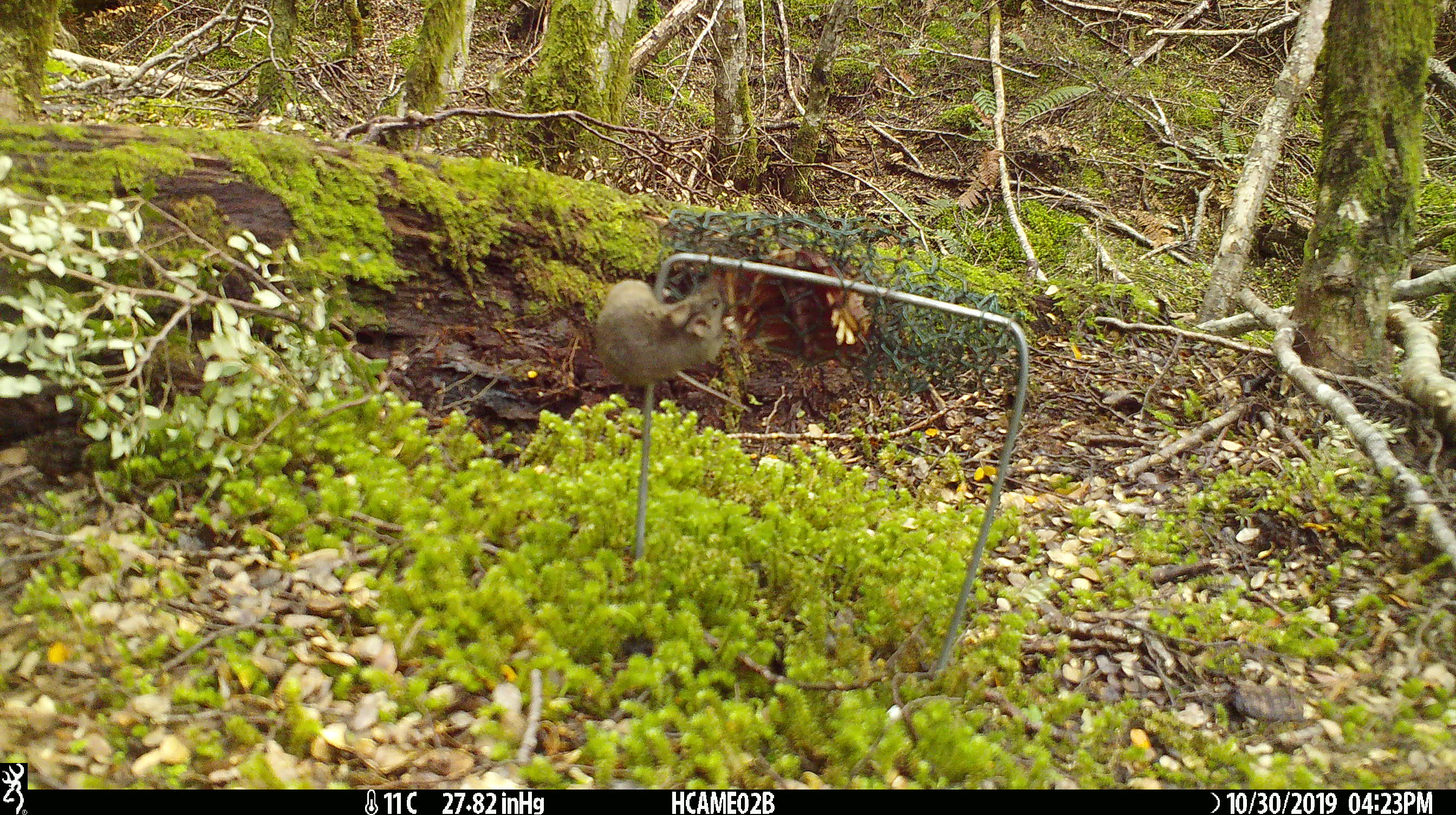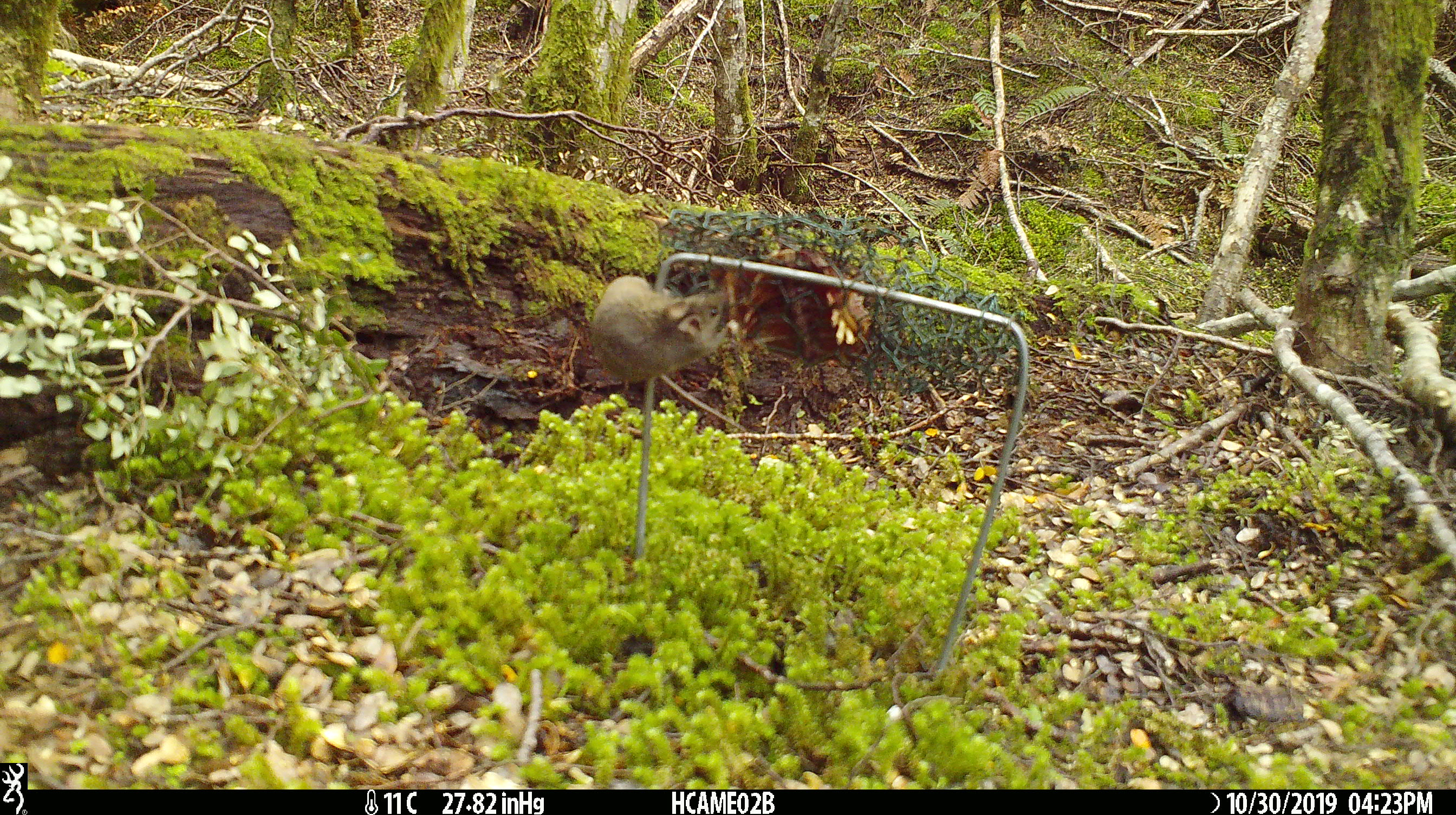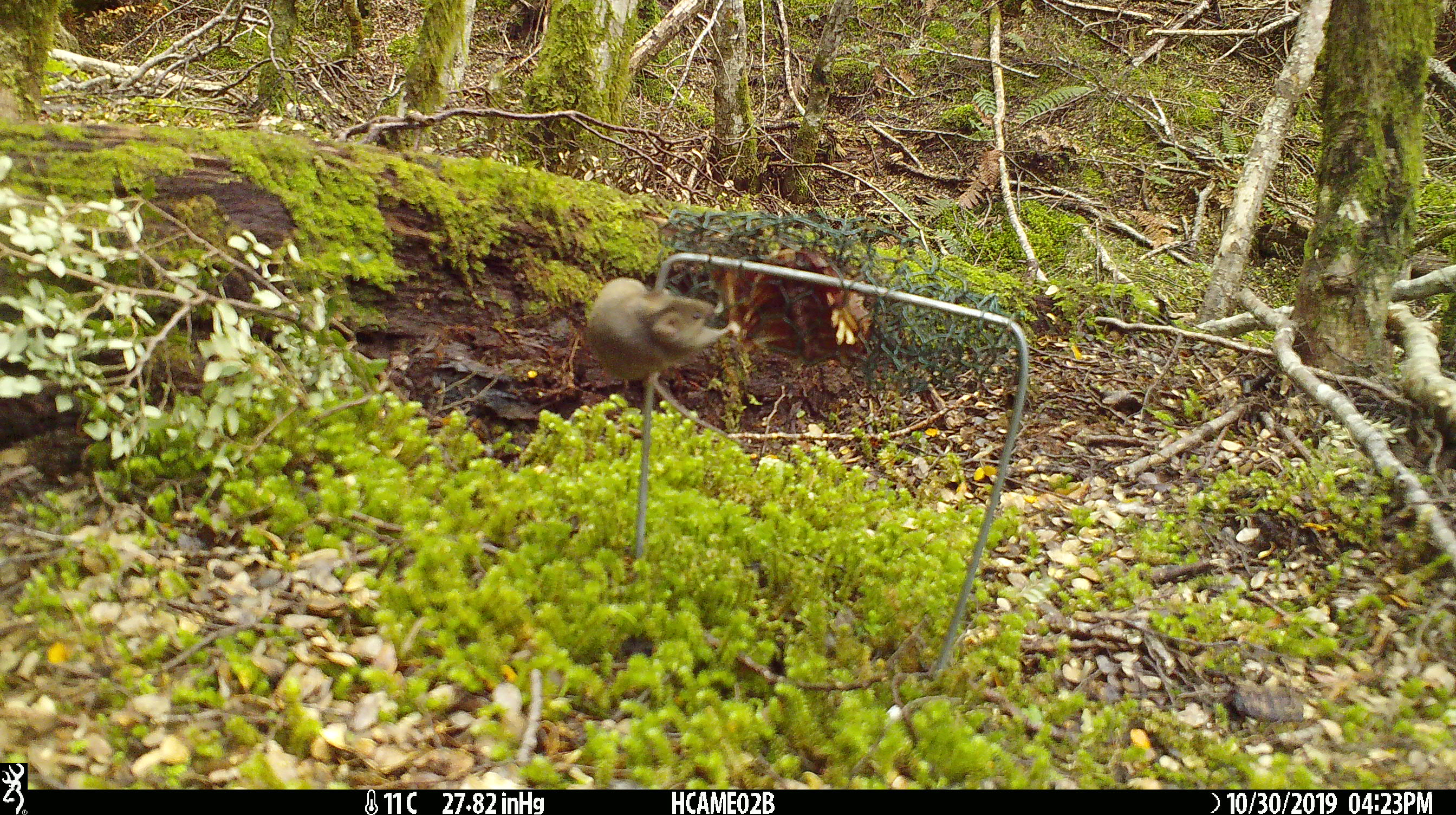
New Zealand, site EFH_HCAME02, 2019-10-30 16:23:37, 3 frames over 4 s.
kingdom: Animalia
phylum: Chordata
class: Mammalia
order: Rodentia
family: Muridae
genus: Mus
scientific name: Mus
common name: mouse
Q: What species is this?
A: Mouse (Mus).